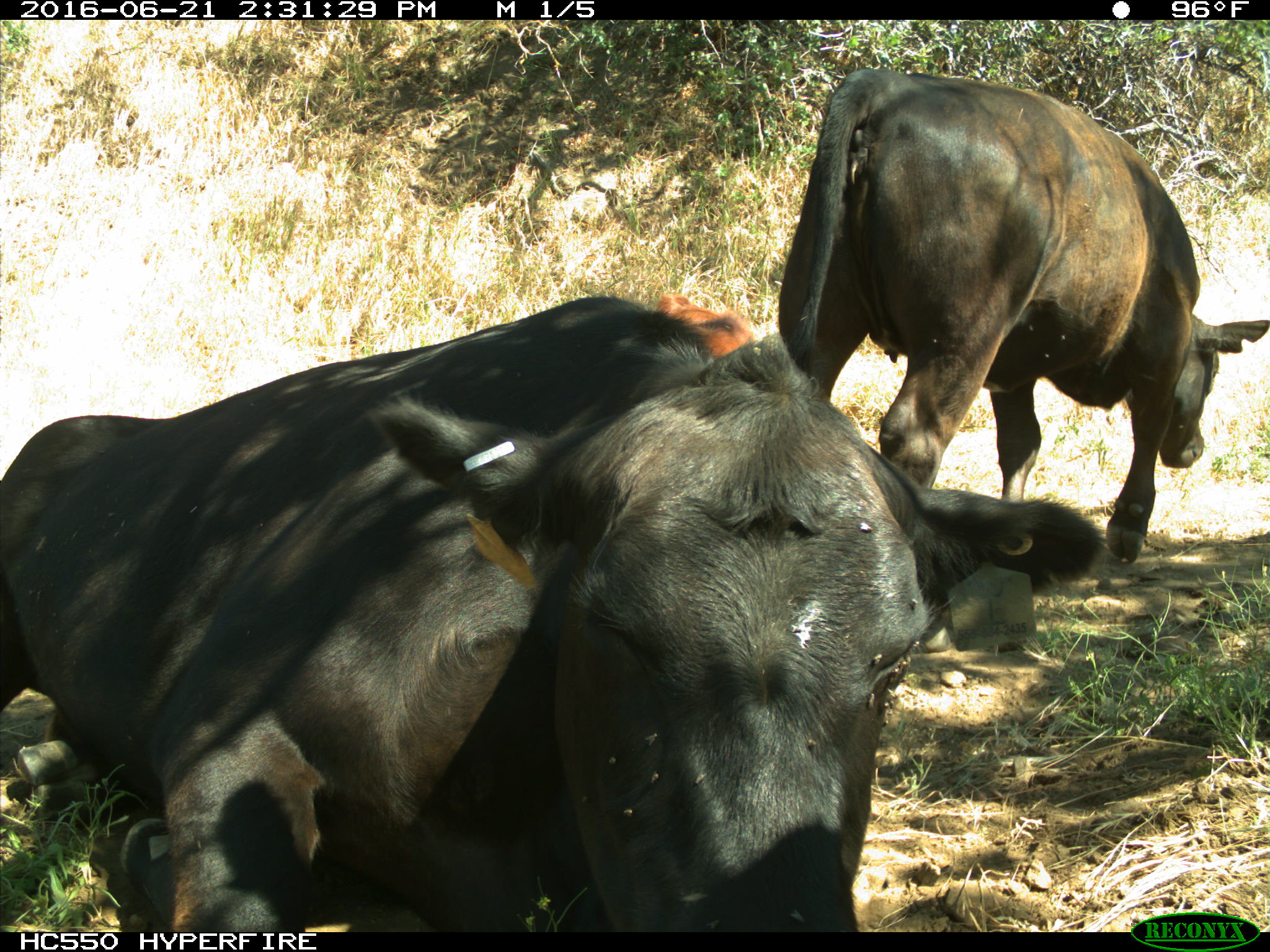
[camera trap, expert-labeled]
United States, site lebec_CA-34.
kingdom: Animalia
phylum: Chordata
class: Mammalia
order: Artiodactyla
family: Bovidae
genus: Bos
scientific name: Bos taurus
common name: domestic cow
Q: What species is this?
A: Bos taurus (domestic cow).